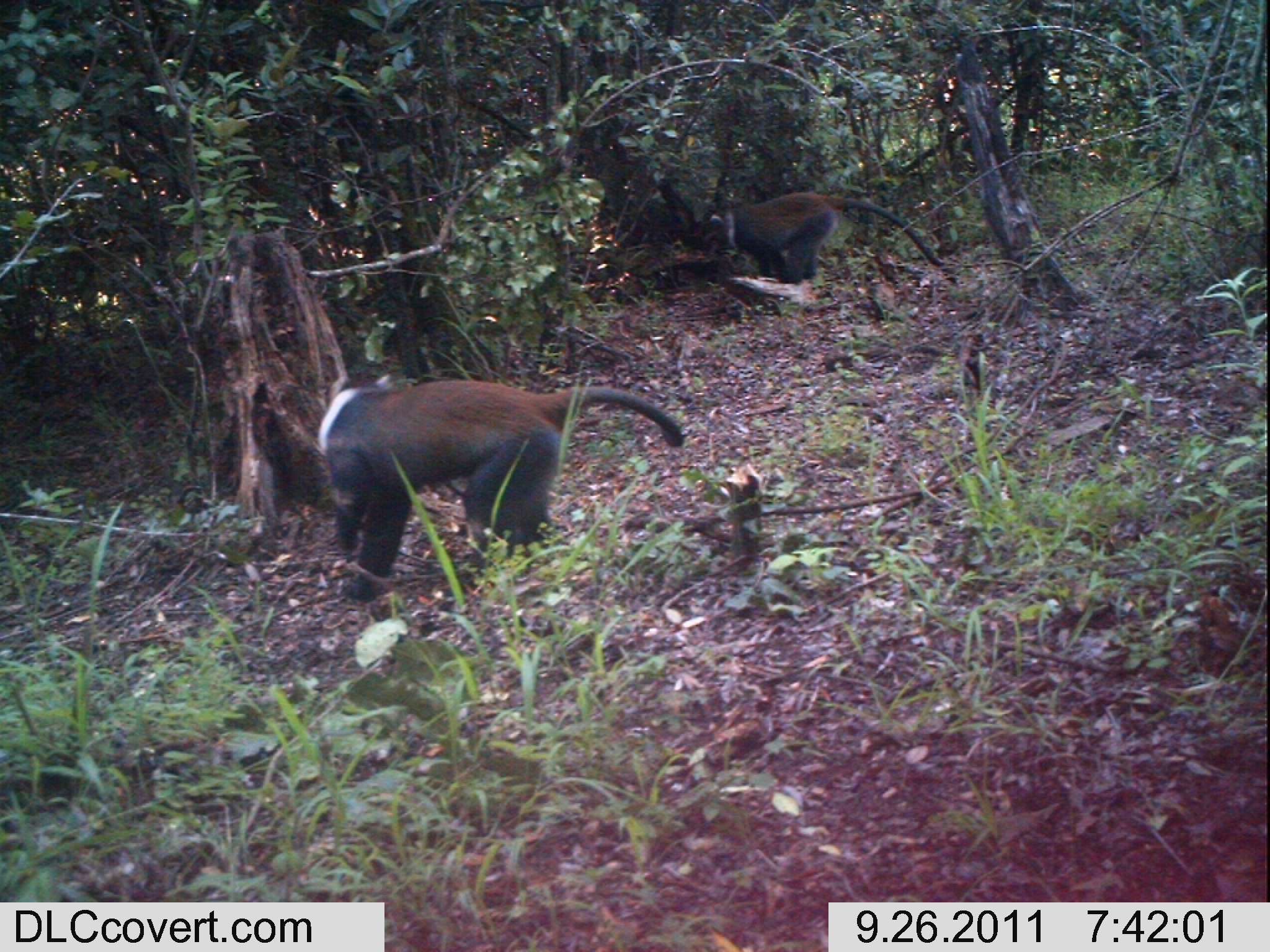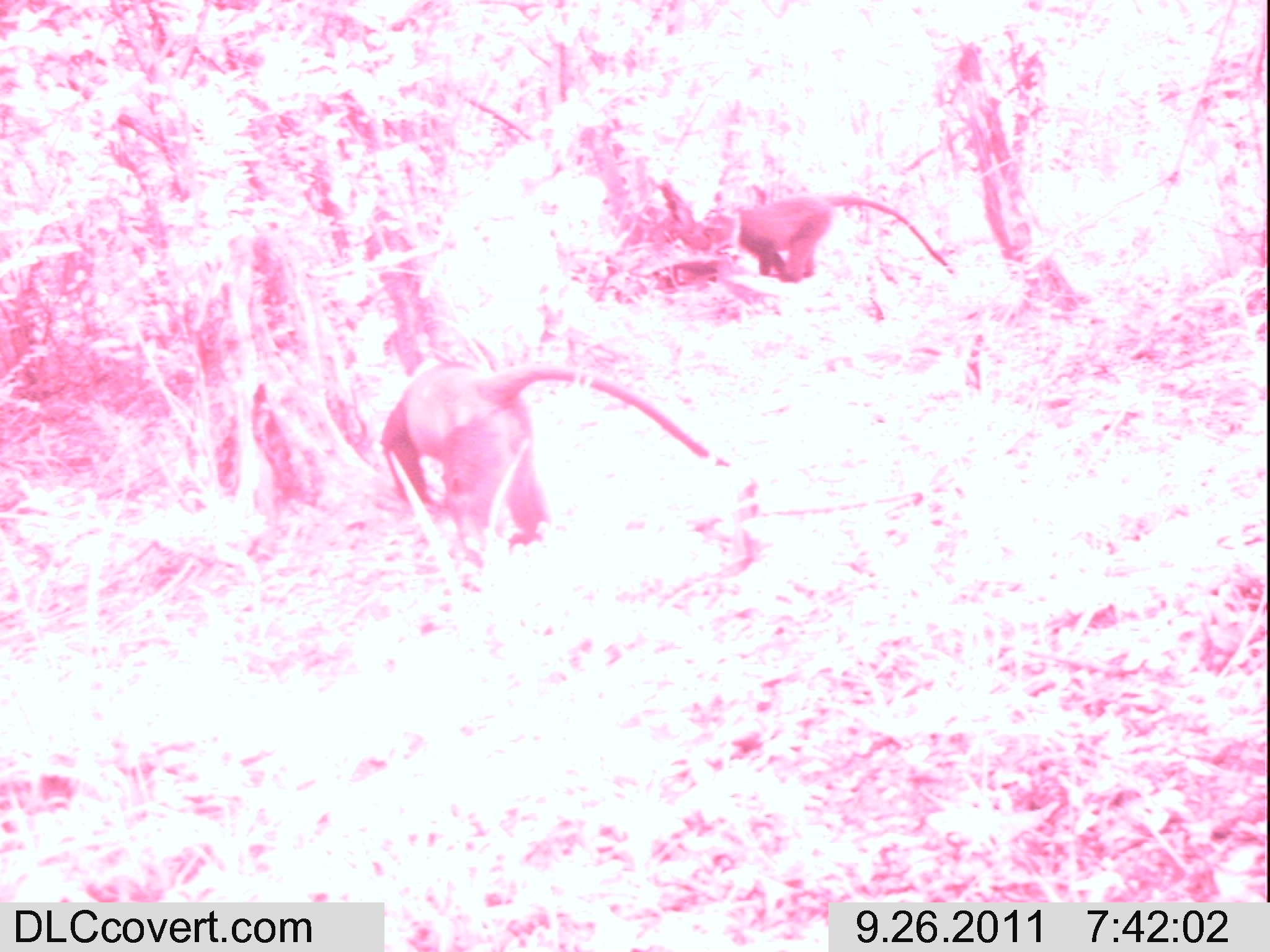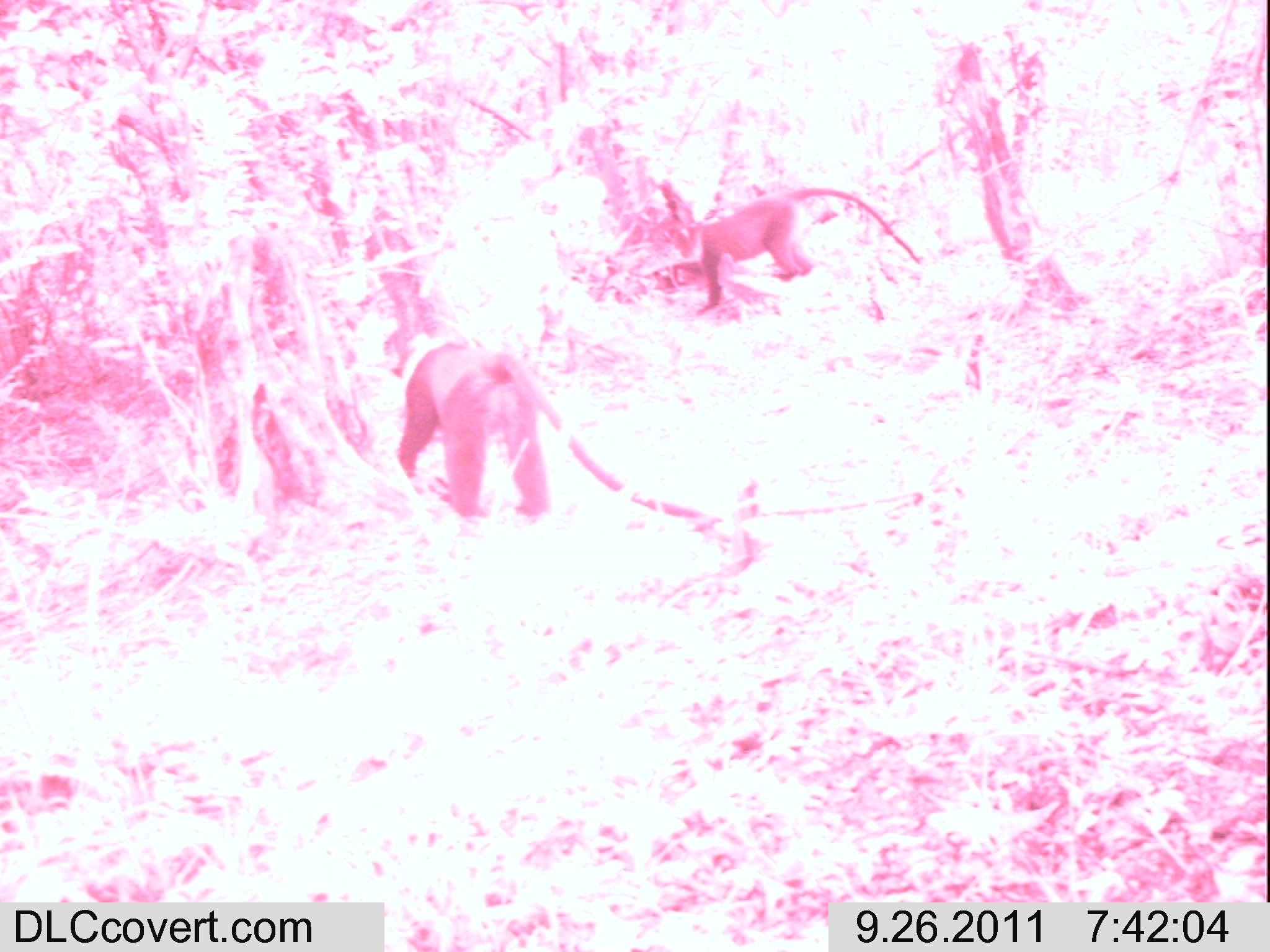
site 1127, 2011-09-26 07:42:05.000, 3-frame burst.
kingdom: Animalia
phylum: Chordata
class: Mammalia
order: Artiodactyla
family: Bovidae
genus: Capra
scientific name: Capra aegagrus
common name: wild goat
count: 2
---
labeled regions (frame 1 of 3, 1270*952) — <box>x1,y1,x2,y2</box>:
capra aegagrus: <box>318,373,684,604</box>; <box>701,192,957,285</box>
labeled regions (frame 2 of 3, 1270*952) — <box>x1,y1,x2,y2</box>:
capra aegagrus: <box>379,360,731,593</box>; <box>730,192,955,284</box>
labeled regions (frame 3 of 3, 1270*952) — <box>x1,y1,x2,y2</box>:
capra aegagrus: <box>382,312,756,581</box>; <box>696,188,921,316</box>